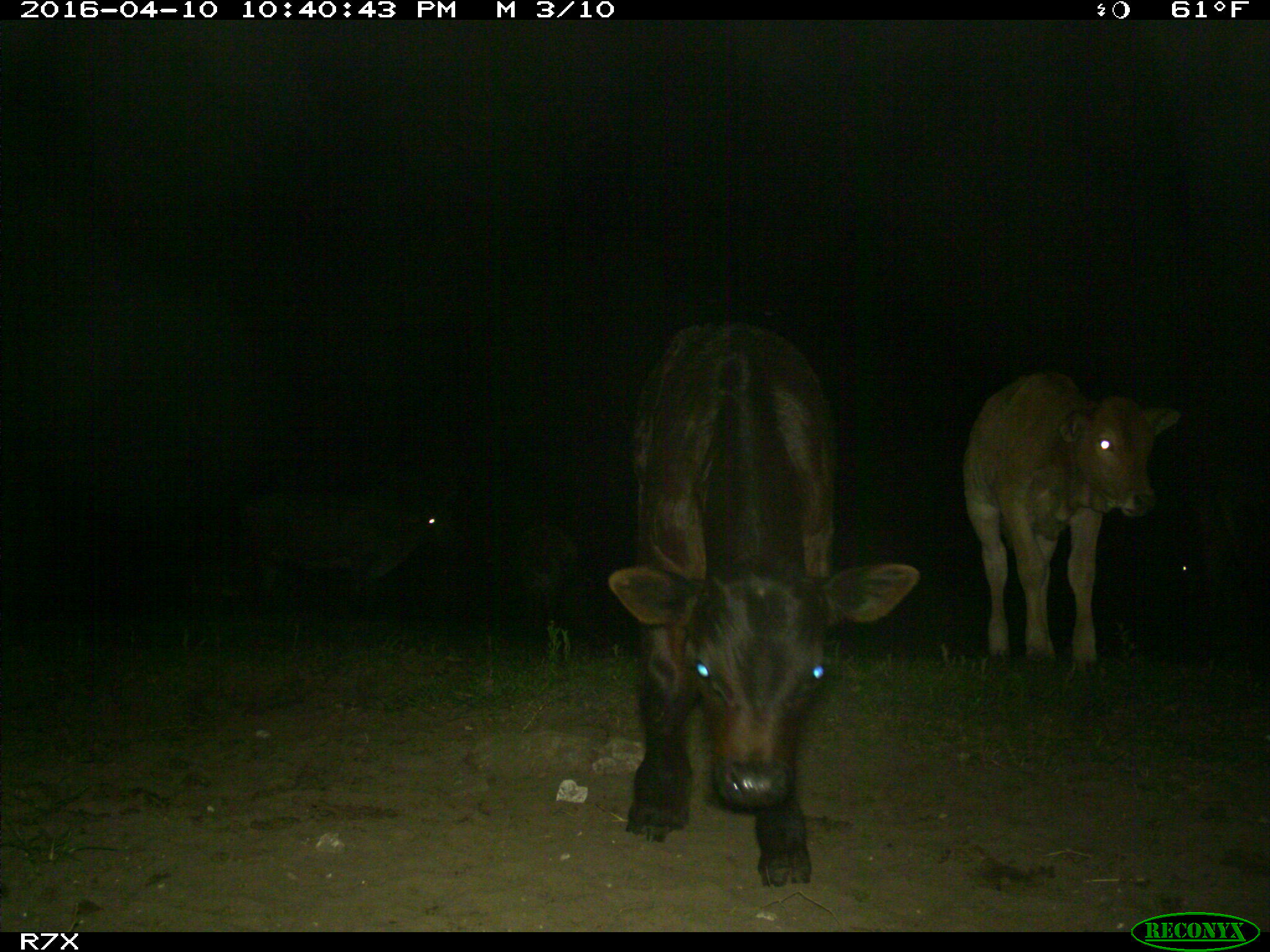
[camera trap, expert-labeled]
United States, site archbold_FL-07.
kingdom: Animalia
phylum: Chordata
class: Mammalia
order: Artiodactyla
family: Bovidae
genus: Bos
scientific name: Bos taurus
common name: domestic cow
Bos taurus (domestic cow).